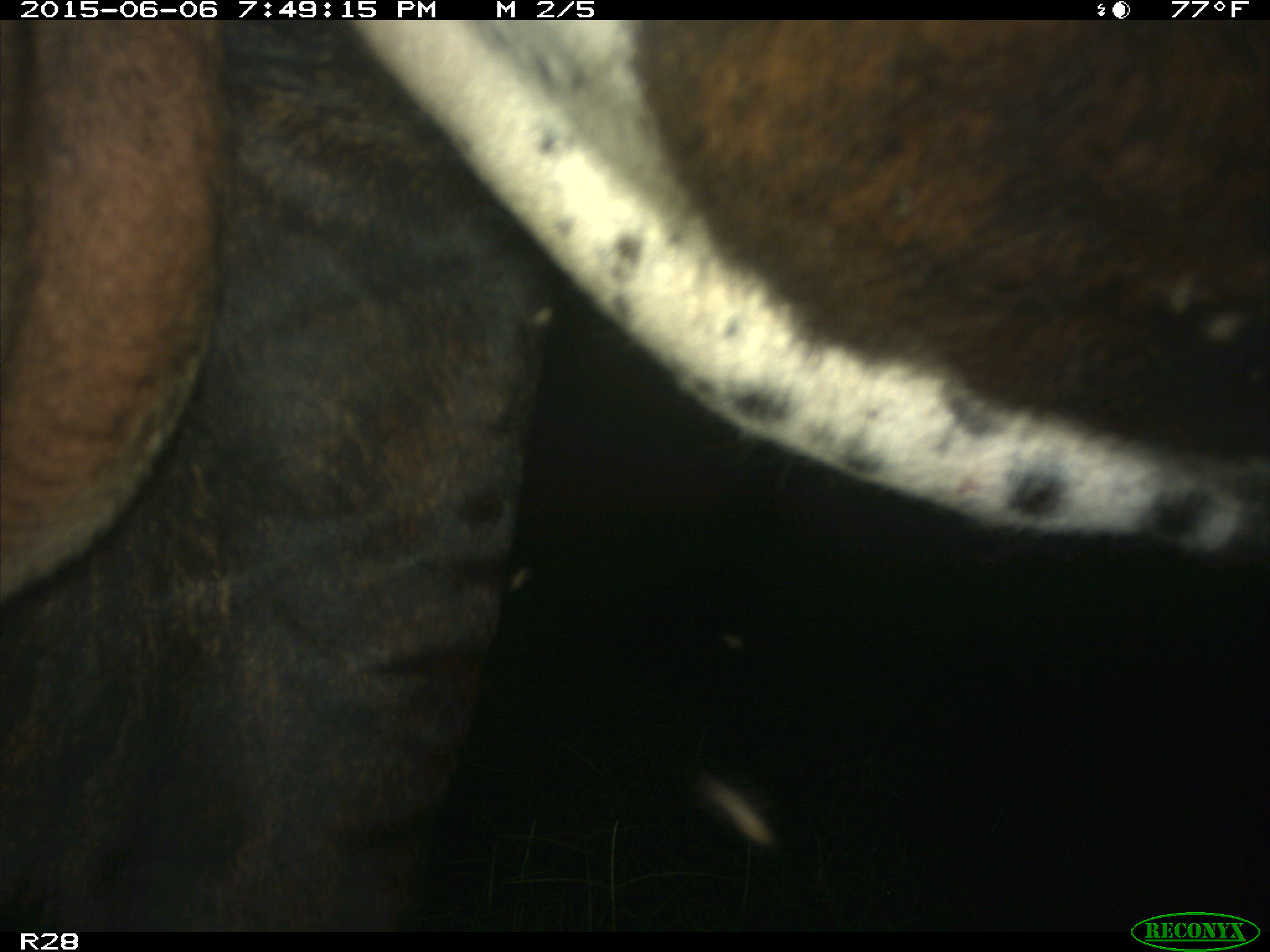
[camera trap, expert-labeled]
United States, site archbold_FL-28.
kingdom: Animalia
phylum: Chordata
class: Mammalia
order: Artiodactyla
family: Bovidae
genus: Bos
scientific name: Bos taurus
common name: domestic cow